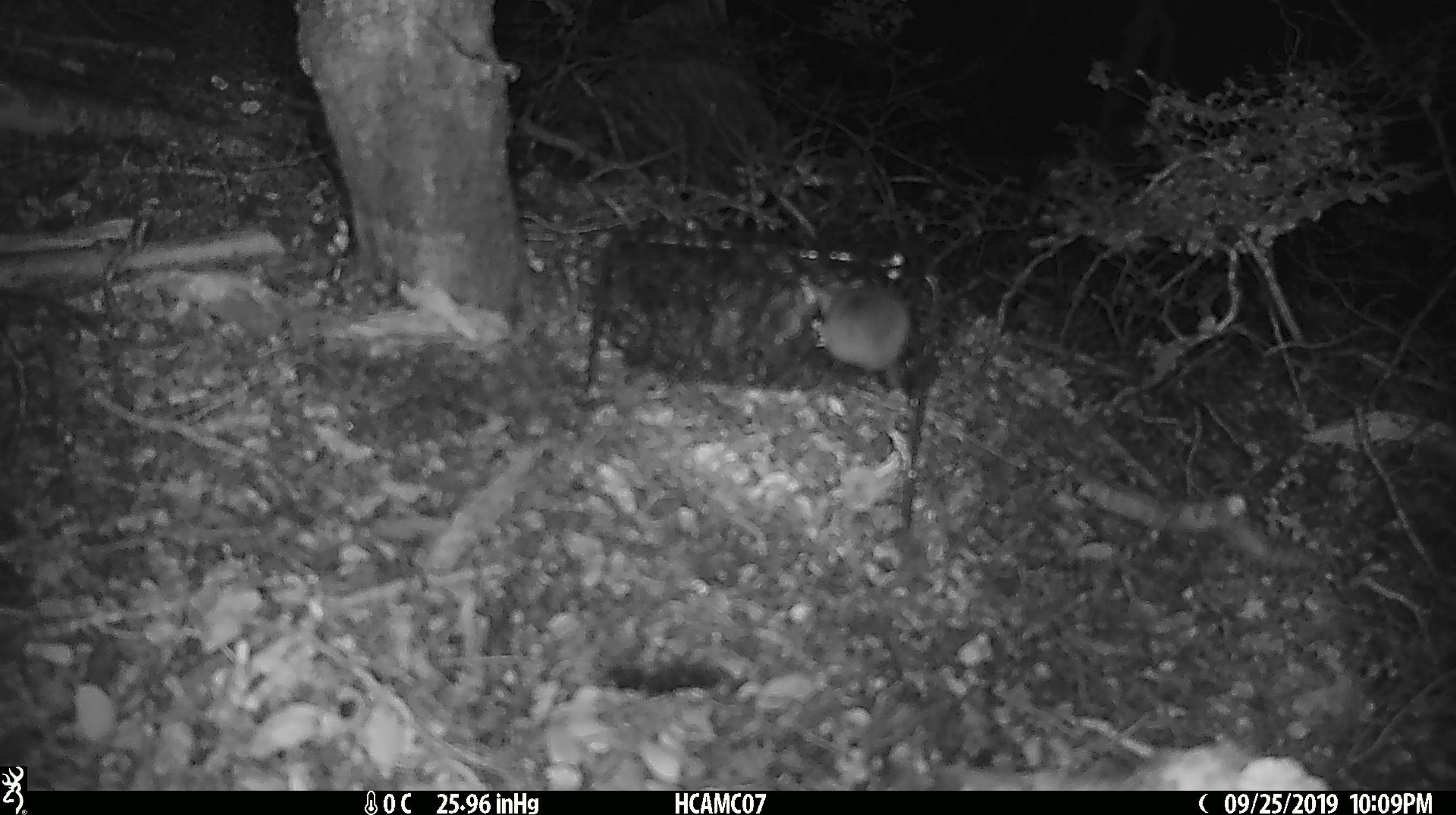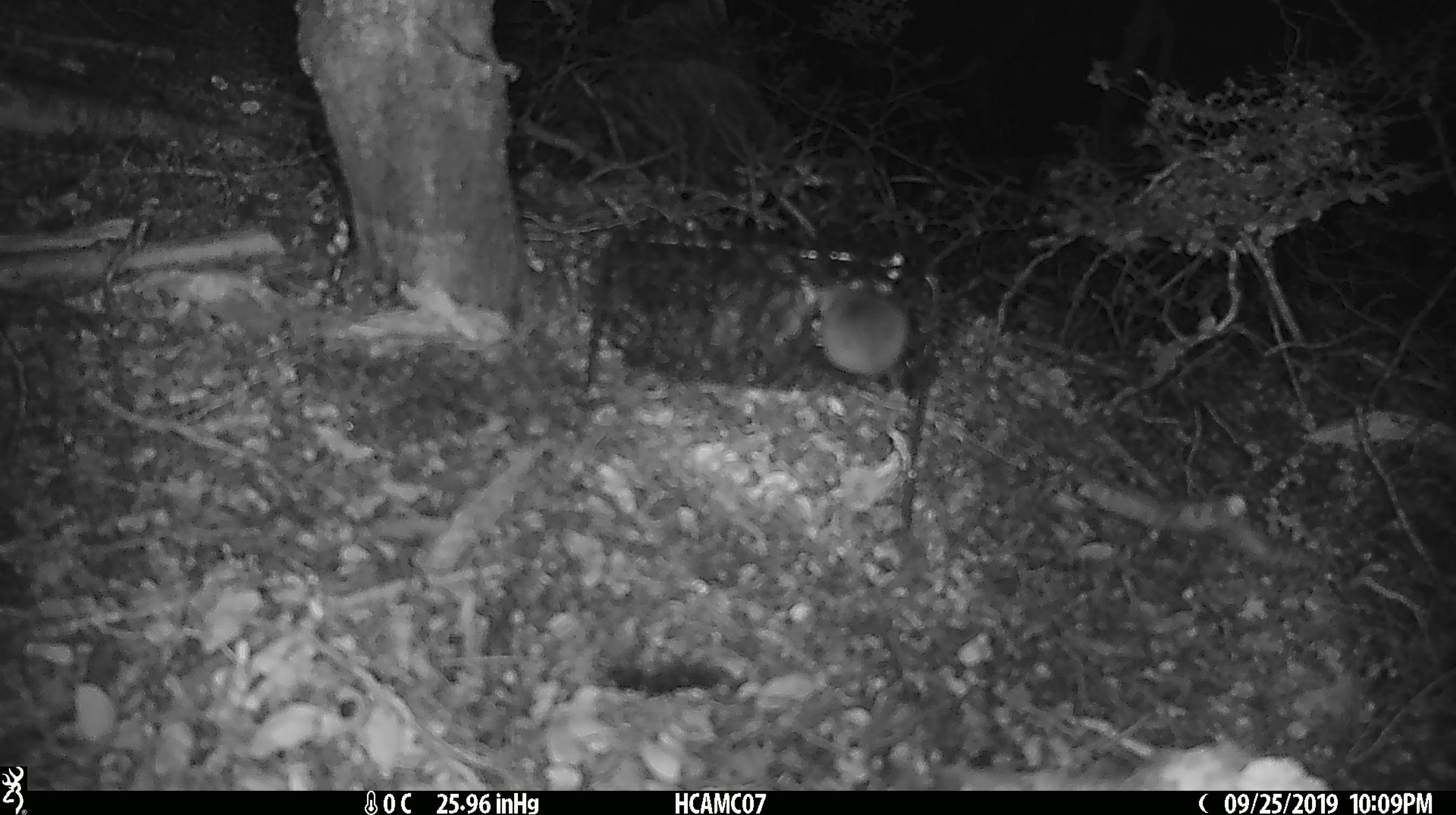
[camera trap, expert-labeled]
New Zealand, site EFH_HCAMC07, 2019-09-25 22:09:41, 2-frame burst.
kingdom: Animalia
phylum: Chordata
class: Mammalia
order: Rodentia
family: Muridae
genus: Mus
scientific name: Mus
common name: mouse